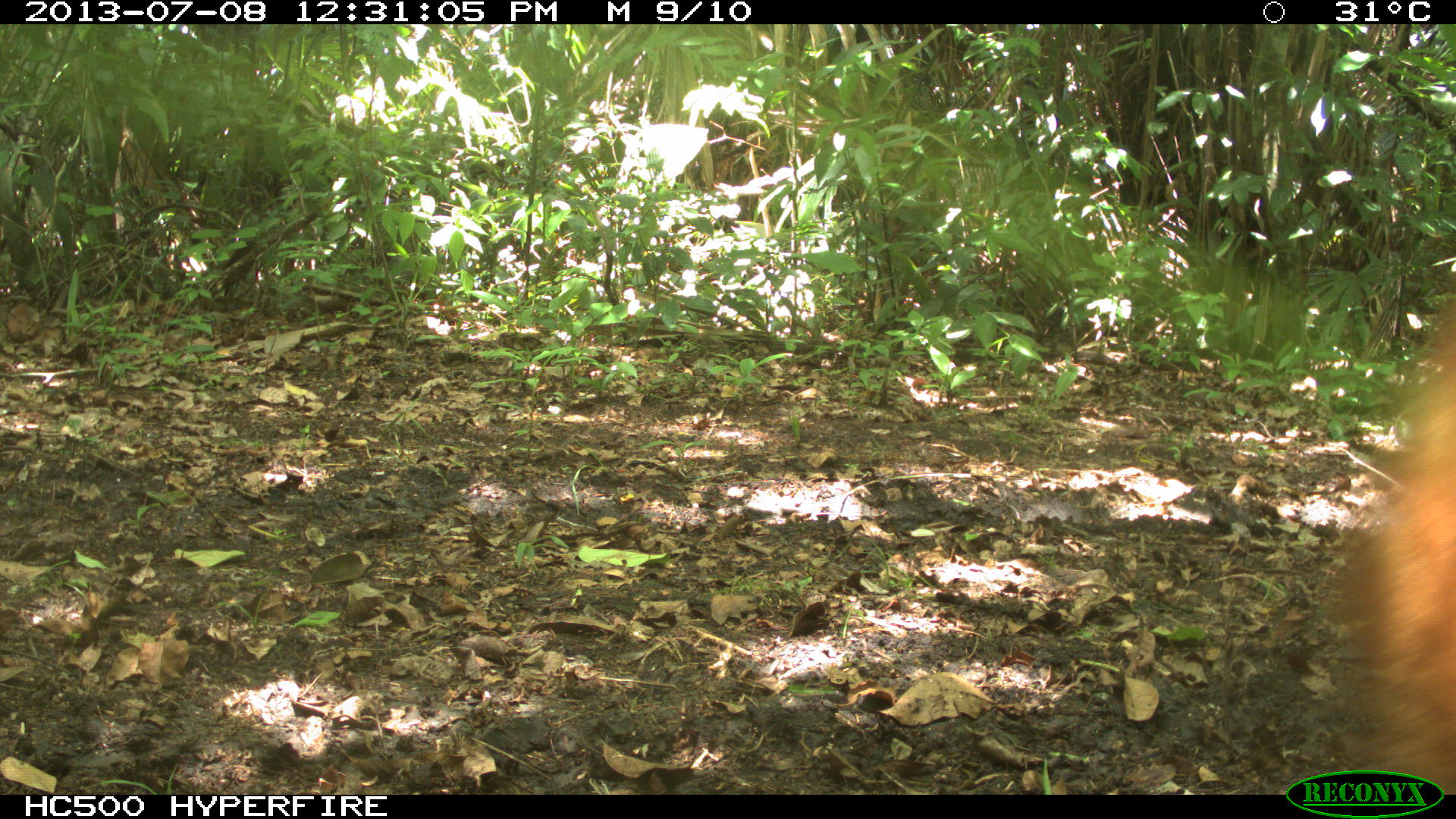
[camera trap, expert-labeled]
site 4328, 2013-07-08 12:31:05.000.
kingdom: Animalia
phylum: Chordata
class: Mammalia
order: Carnivora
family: Procyonidae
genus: Nasua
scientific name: Nasua narica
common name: white-nosed coati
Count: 4.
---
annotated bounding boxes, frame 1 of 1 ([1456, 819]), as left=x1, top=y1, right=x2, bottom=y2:
nasua narica: left=1311, top=271, right=1456, bottom=794